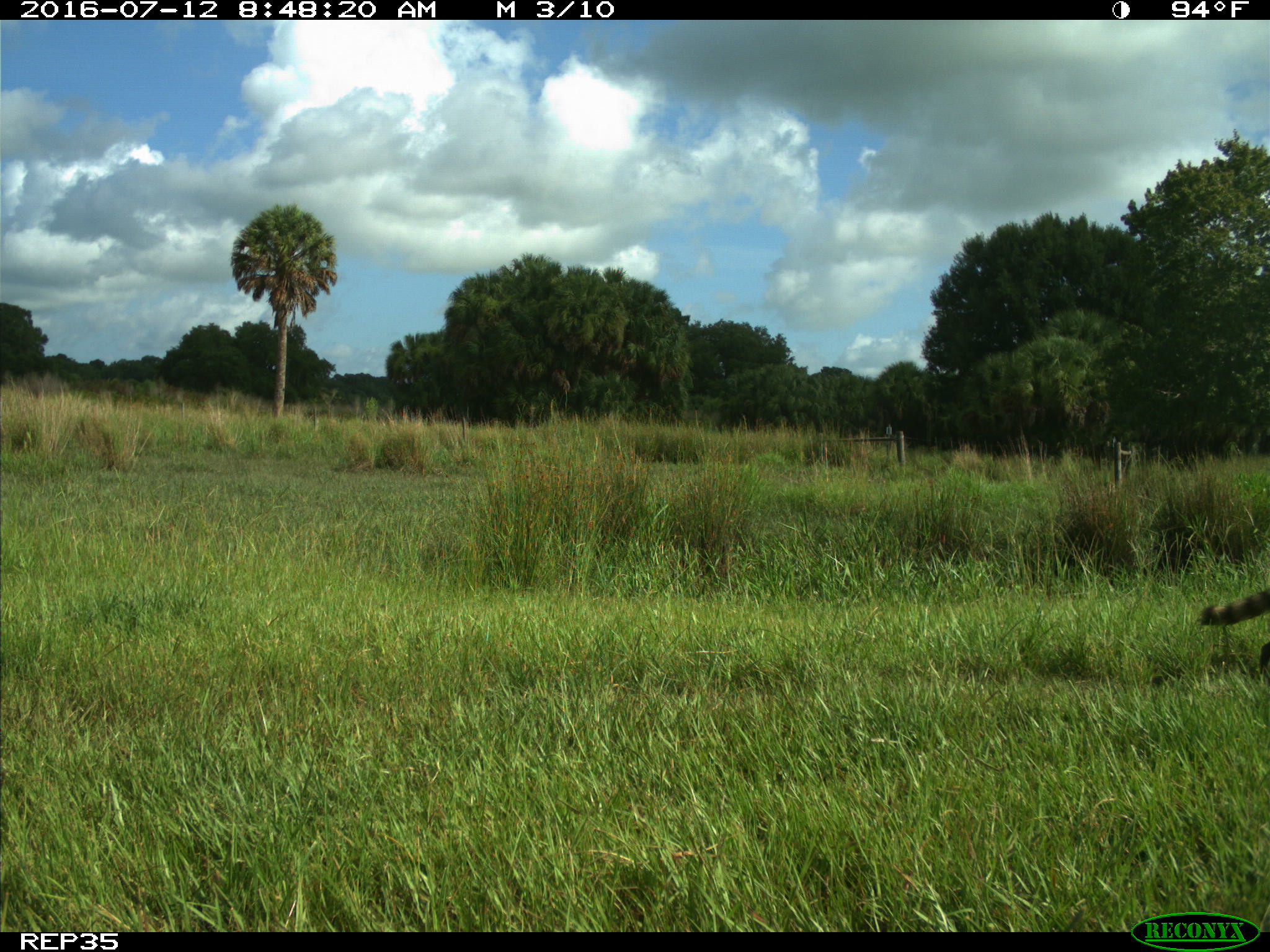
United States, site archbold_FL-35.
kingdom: Animalia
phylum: Chordata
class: Mammalia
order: Carnivora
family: Procyonidae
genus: Procyon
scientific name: Procyon lotor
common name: common raccoon